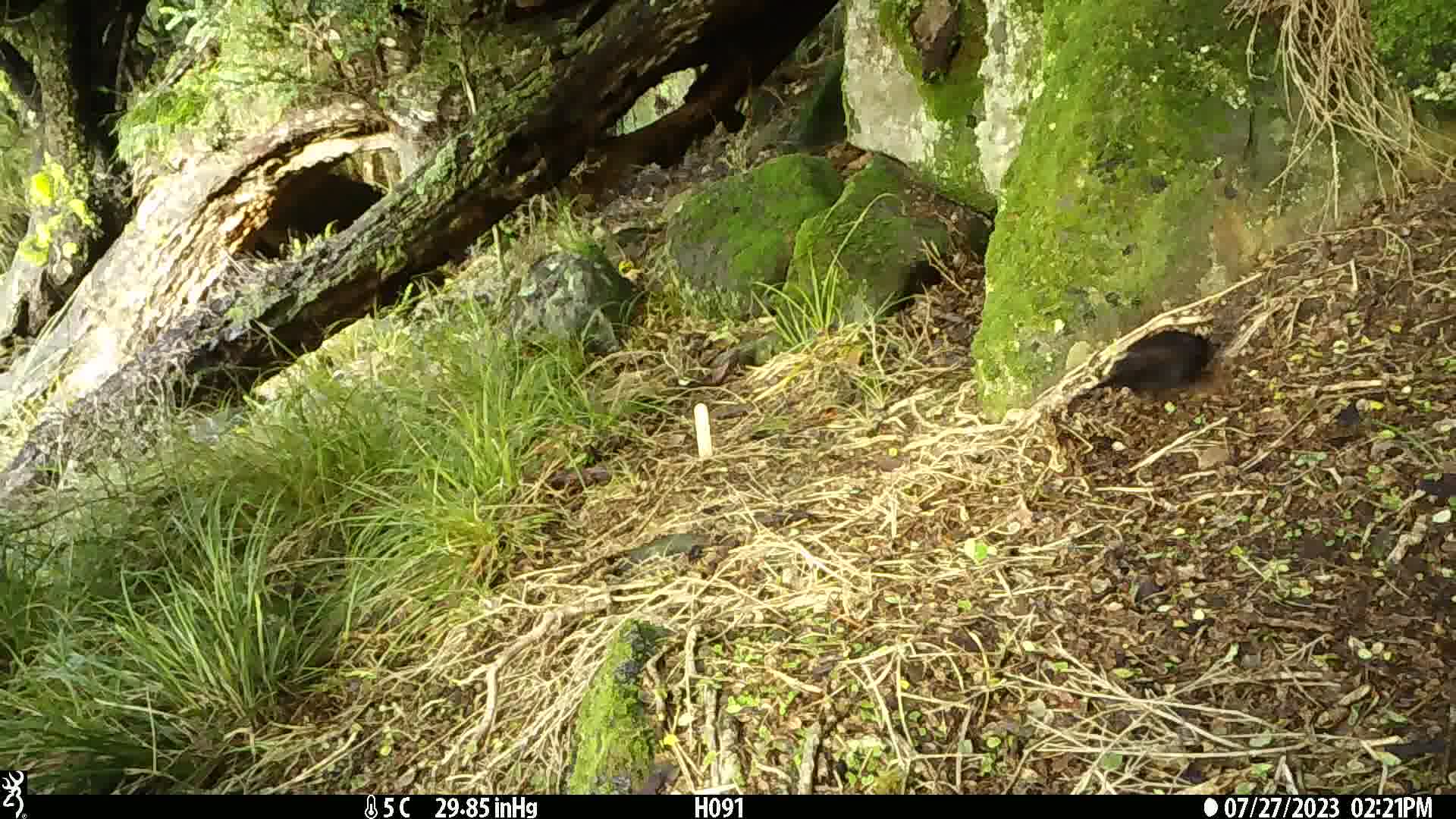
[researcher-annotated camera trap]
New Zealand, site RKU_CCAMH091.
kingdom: Animalia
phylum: Chordata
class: Aves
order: Passeriformes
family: Turdidae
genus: Turdus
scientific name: Turdus merula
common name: eurasian blackbird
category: blackbird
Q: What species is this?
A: Blackbird (eurasian blackbird) (Turdus merula).